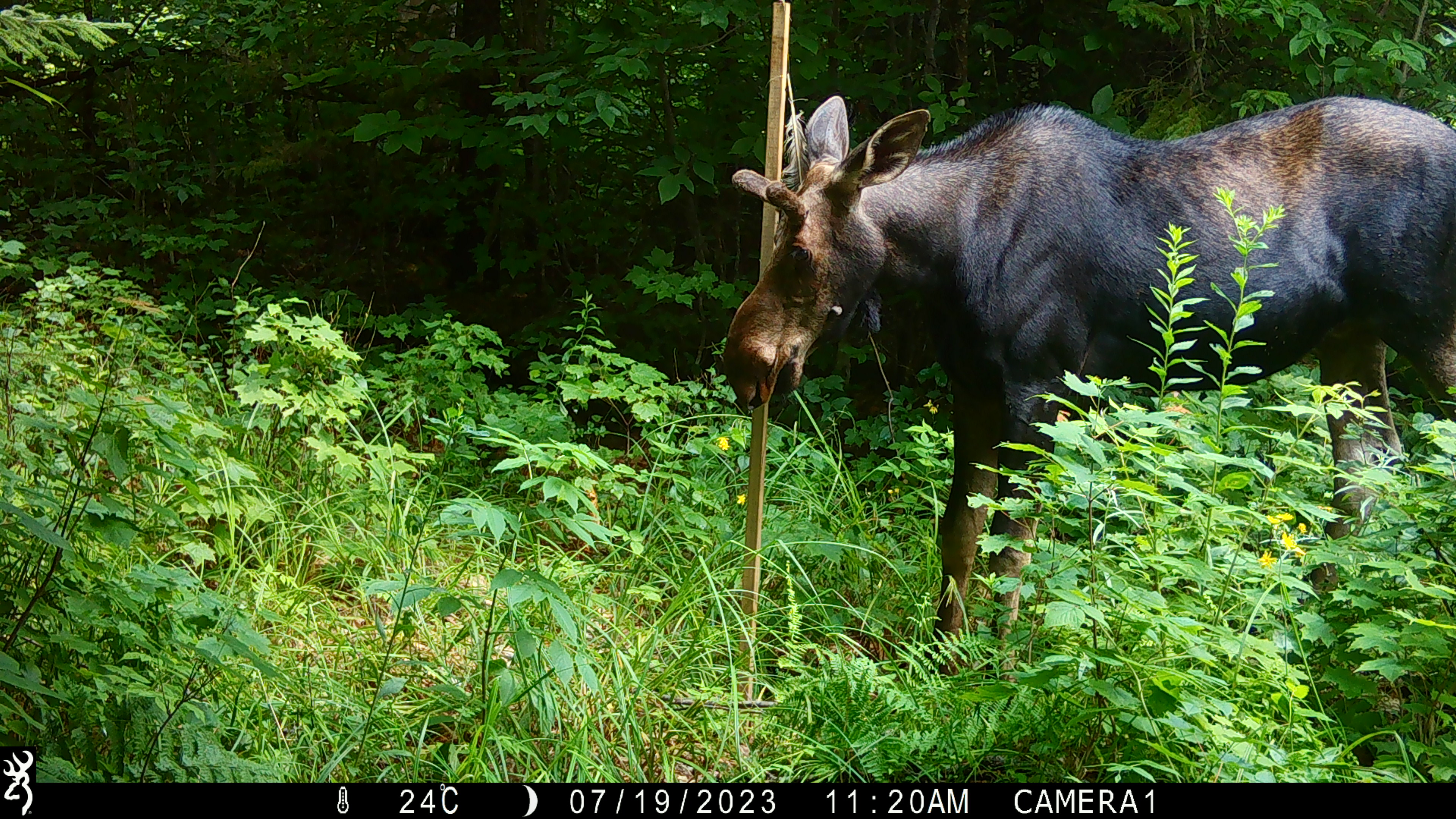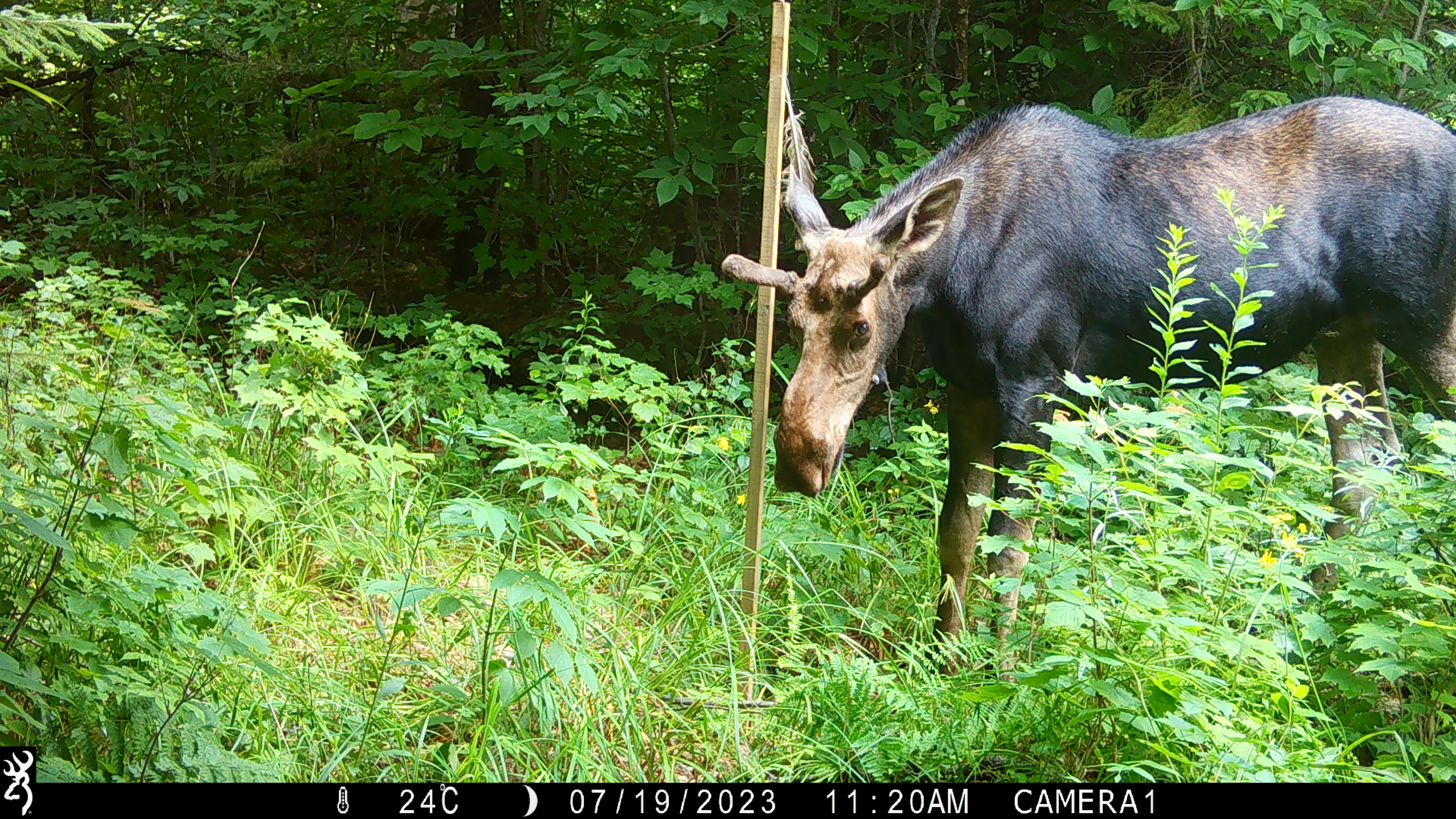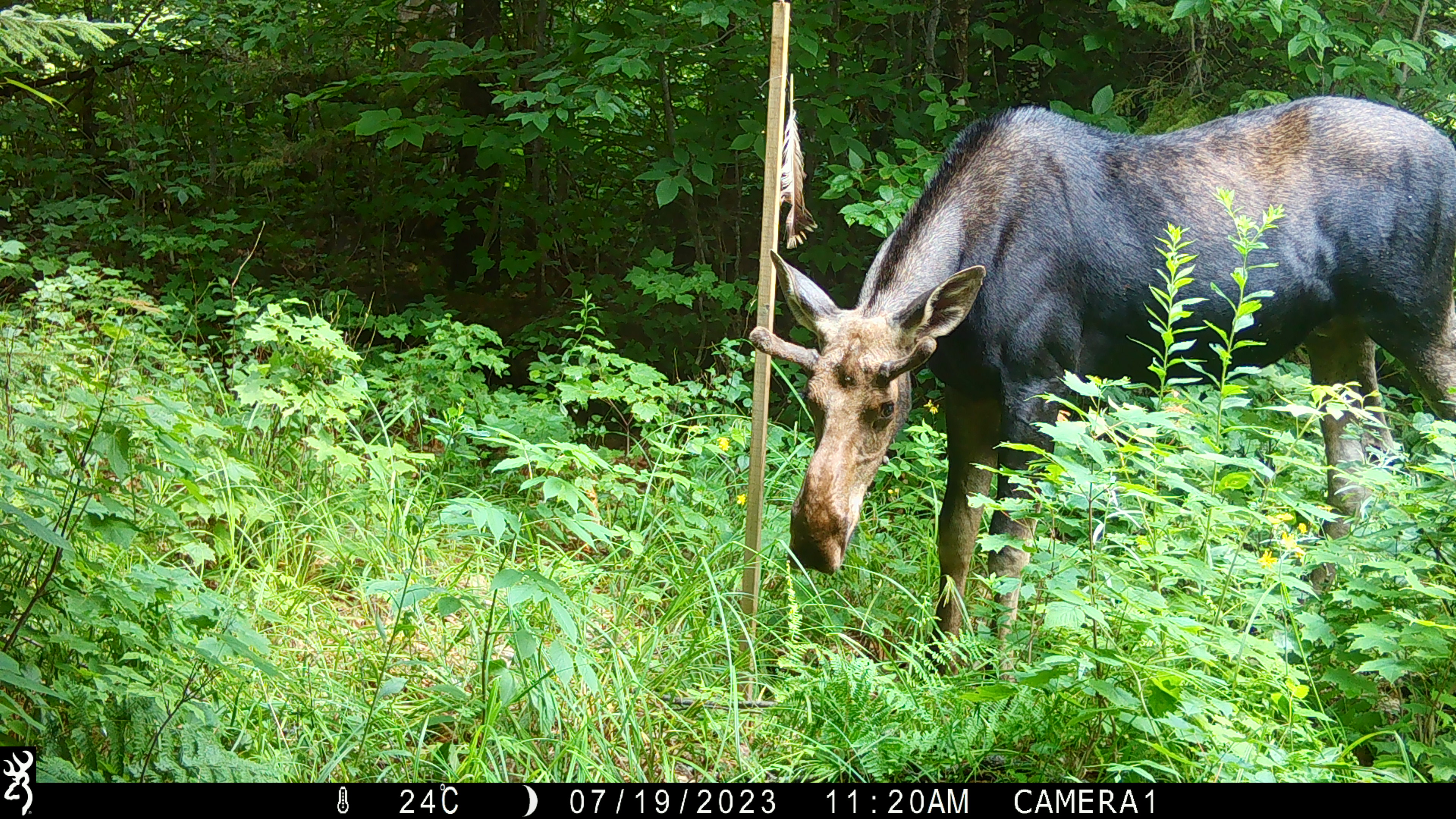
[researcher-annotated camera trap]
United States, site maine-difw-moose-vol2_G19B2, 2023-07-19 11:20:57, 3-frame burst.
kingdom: Animalia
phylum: Chordata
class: Mammalia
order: Artiodactyla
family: Cervidae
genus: Alces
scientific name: Alces alces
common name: moose